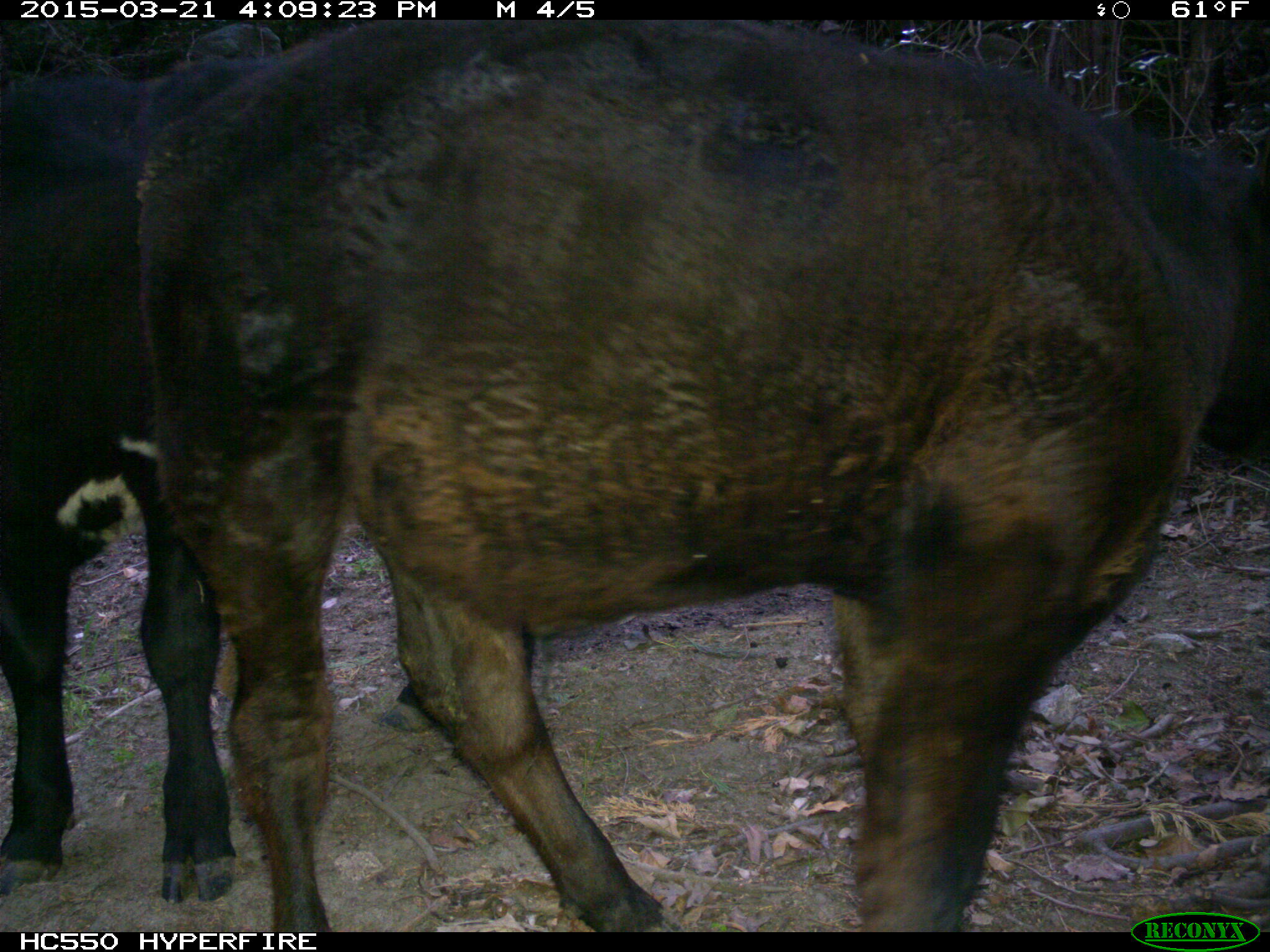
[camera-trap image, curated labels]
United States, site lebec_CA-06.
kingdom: Animalia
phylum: Chordata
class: Mammalia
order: Artiodactyla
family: Bovidae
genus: Bos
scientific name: Bos taurus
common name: domestic cow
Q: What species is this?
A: Bos taurus (domestic cow).